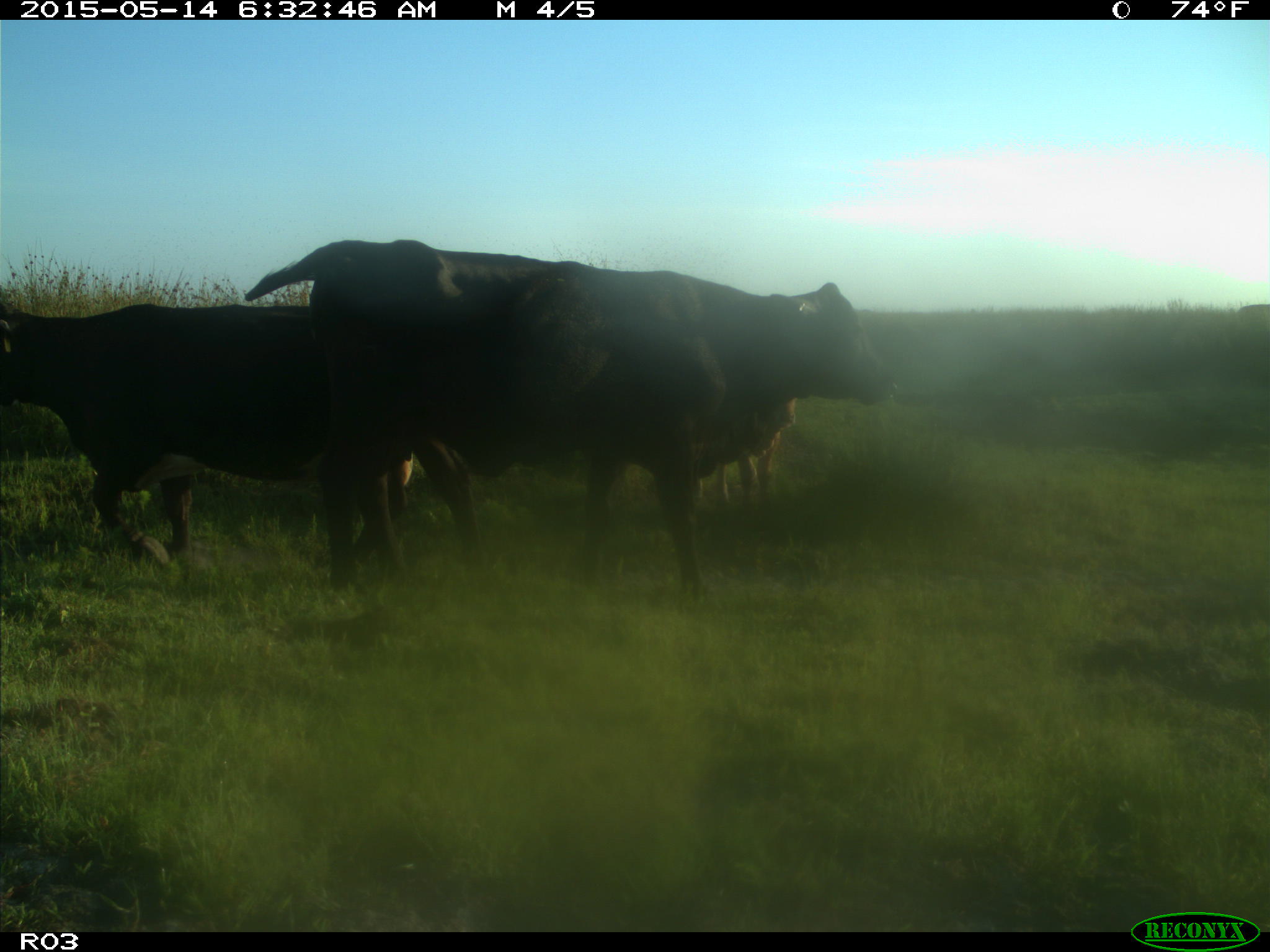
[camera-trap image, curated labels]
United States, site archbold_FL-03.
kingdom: Animalia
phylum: Chordata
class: Mammalia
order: Artiodactyla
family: Bovidae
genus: Bos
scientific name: Bos taurus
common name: domestic cow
Bos taurus (domestic cow).